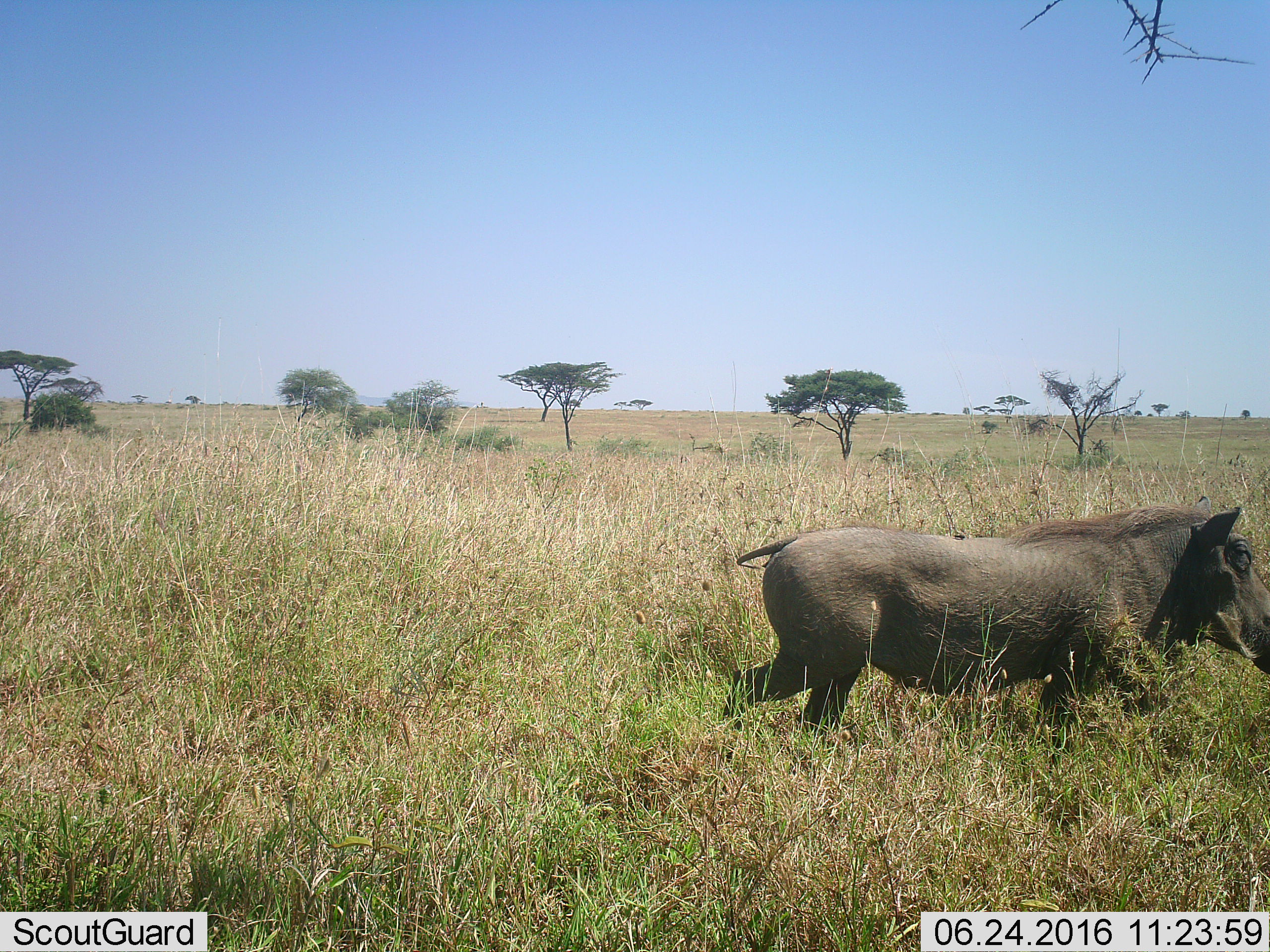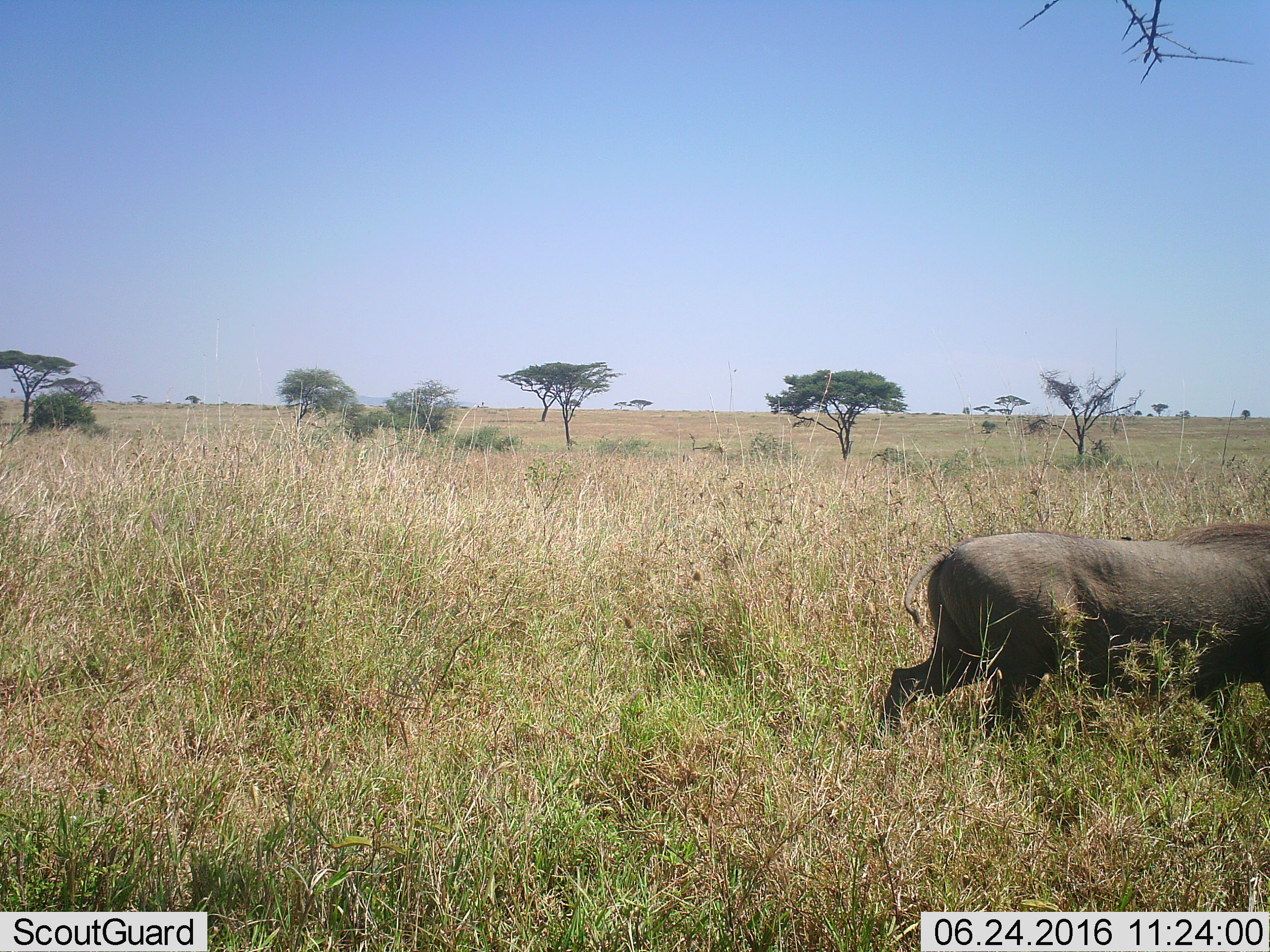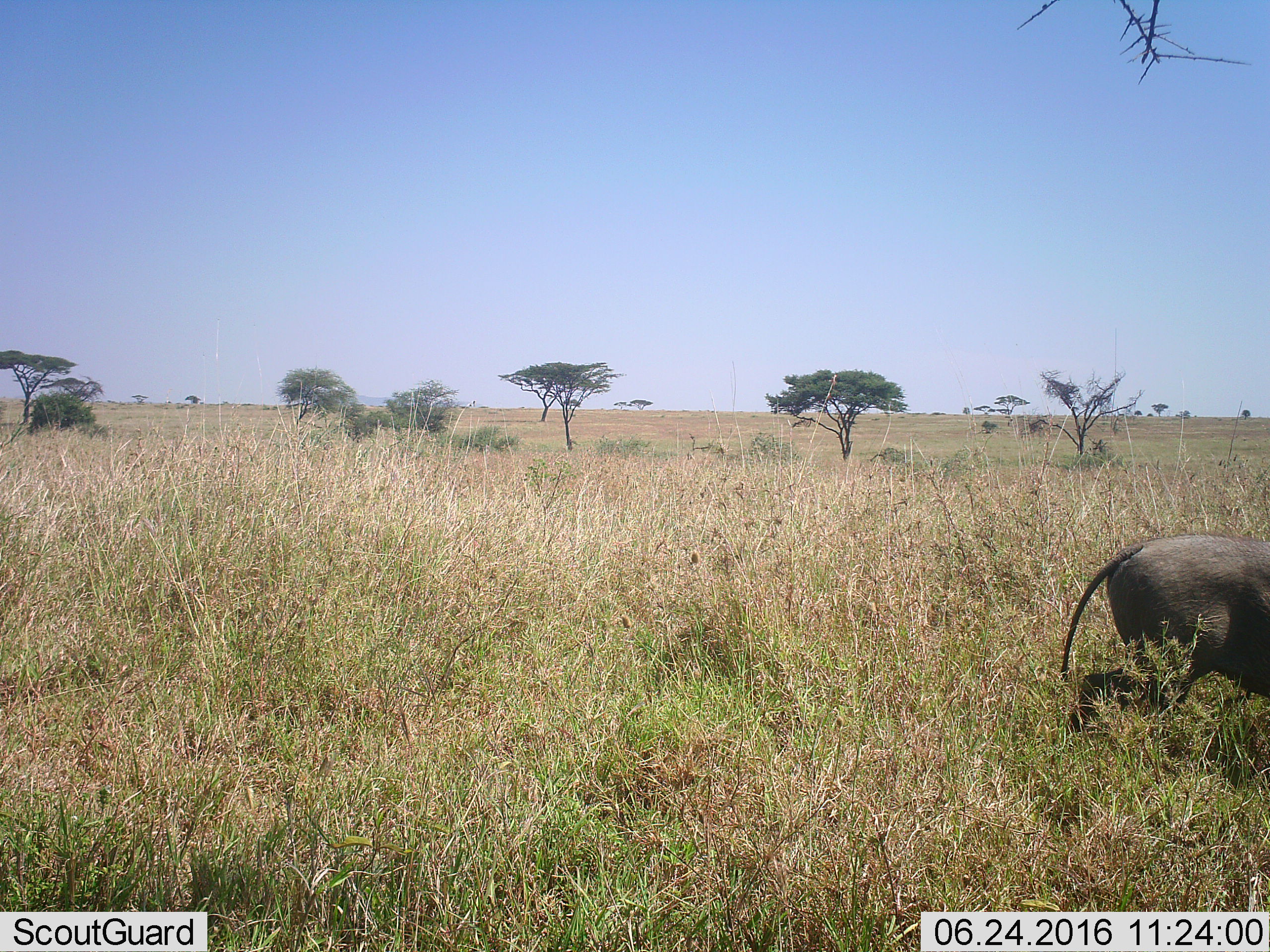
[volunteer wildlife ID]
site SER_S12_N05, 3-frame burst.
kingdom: Animalia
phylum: Chordata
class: Mammalia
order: Artiodactyla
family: Suidae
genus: Phacochoerus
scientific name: Phacochoerus africanus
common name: warthog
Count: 1.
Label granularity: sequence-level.